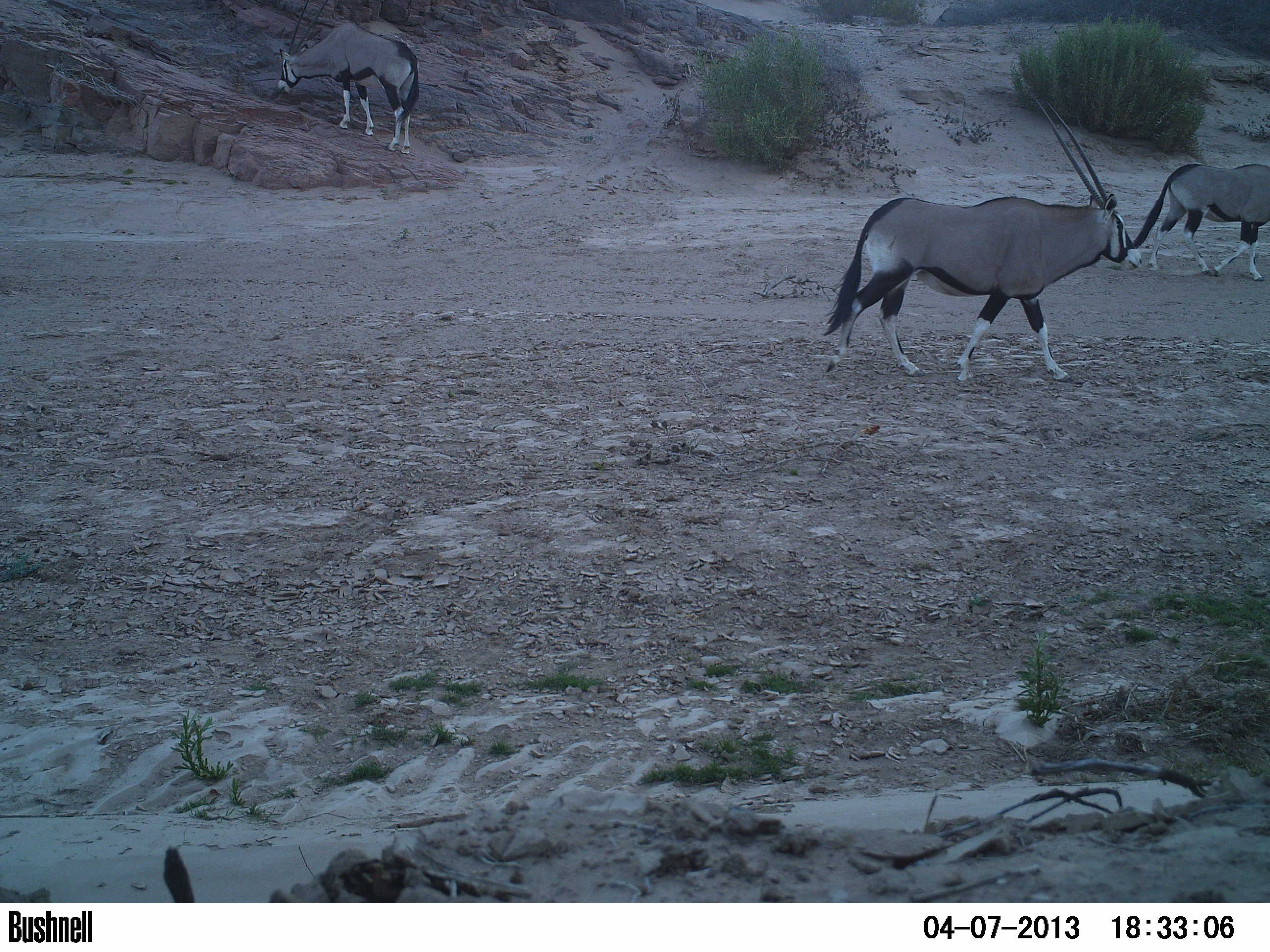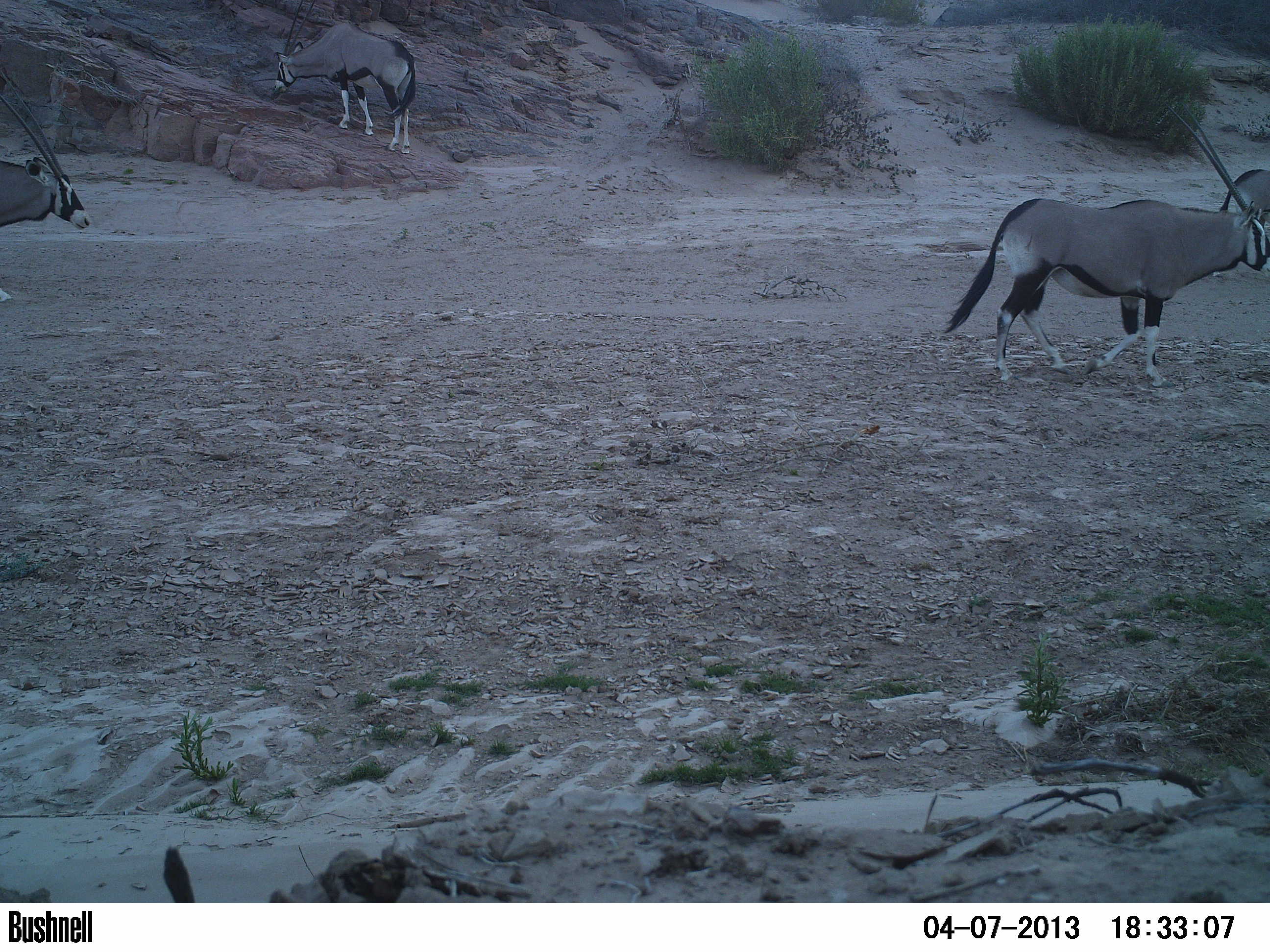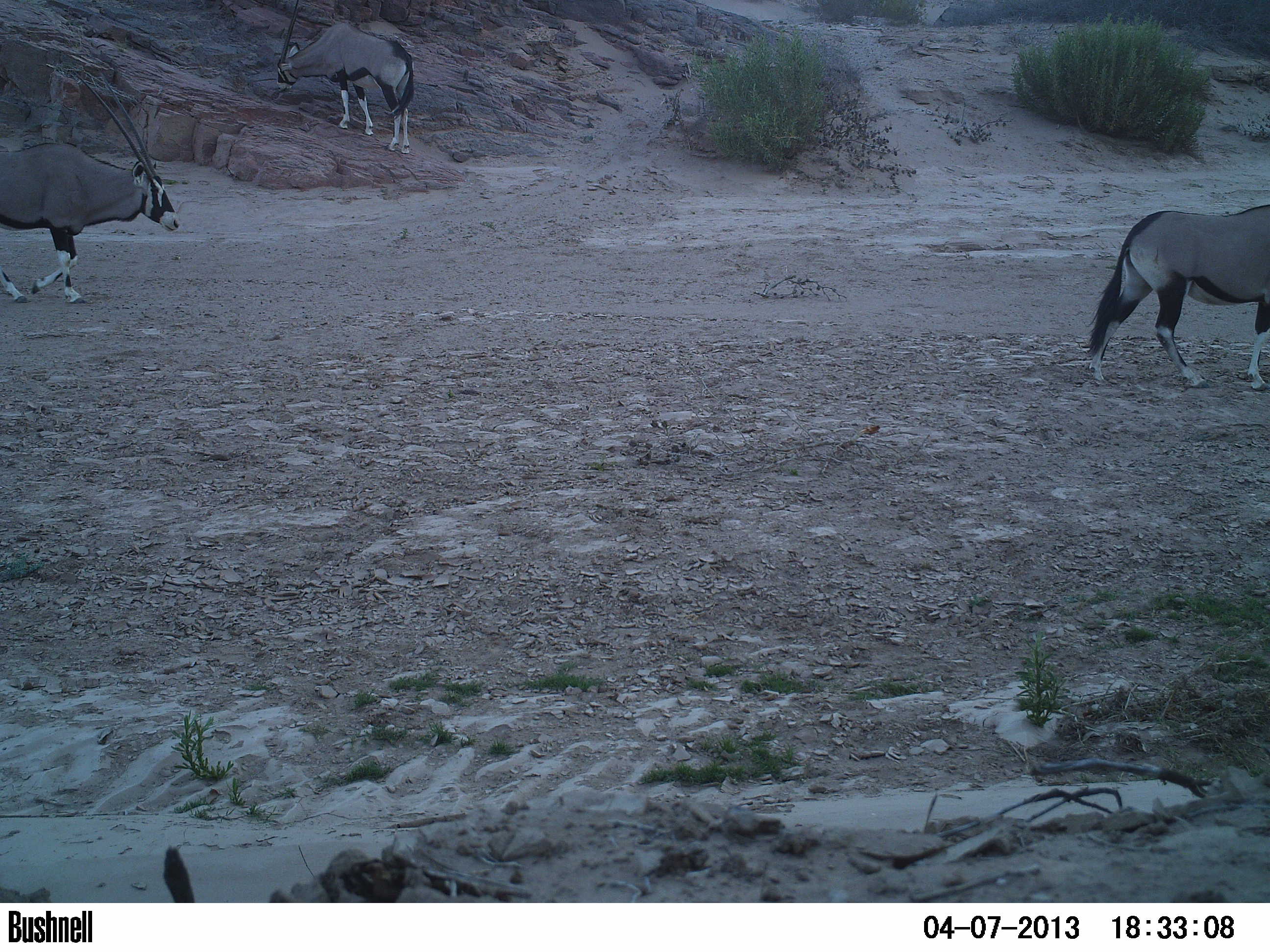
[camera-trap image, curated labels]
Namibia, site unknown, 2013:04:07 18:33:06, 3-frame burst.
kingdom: Animalia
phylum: Chordata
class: Mammalia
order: Artiodactyla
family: Bovidae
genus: Oryx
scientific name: Oryx gazella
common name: gemsbok